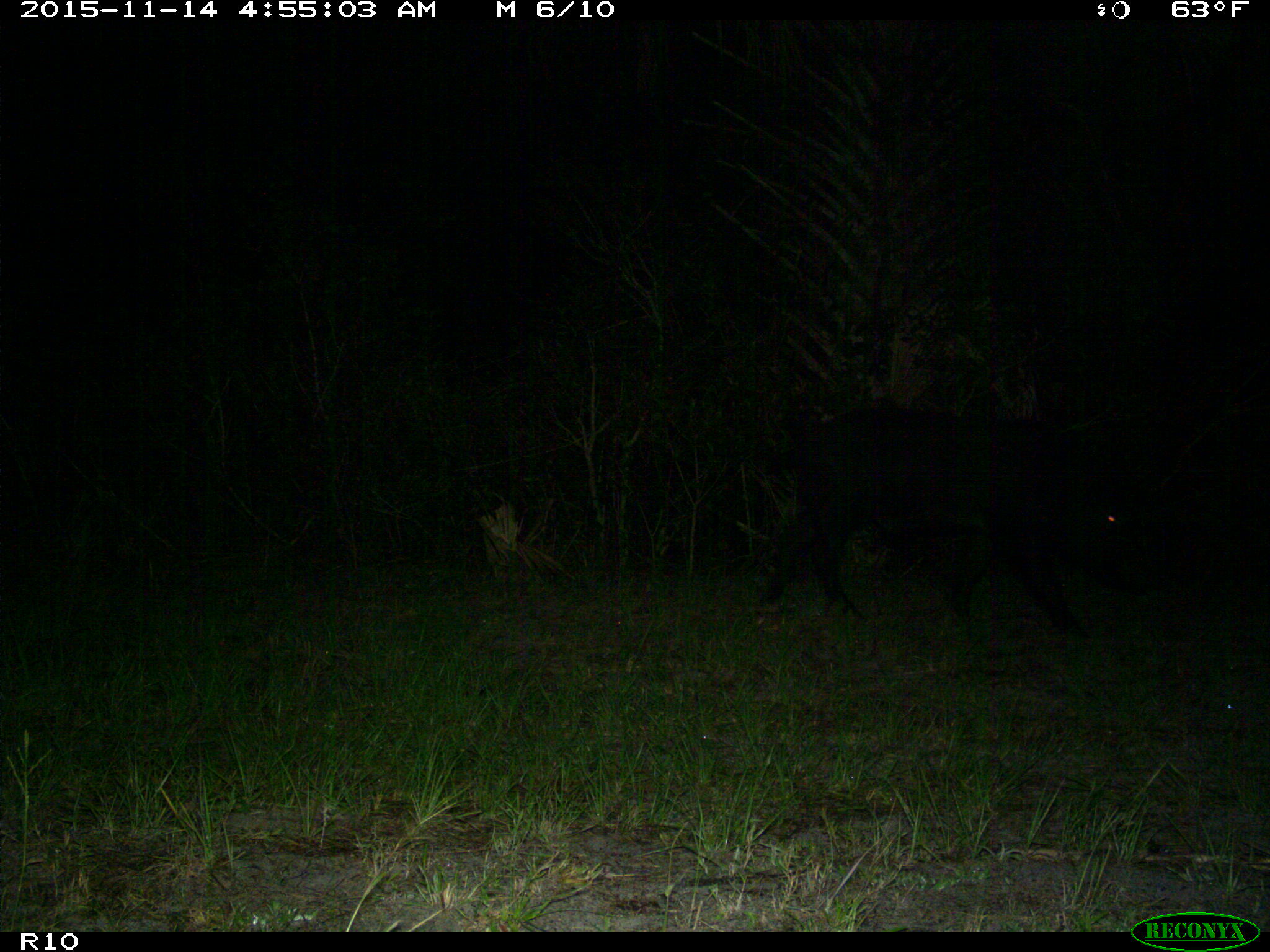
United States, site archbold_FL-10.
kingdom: Animalia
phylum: Chordata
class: Mammalia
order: Artiodactyla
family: Suidae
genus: Sus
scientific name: Sus scrofa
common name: wild boar